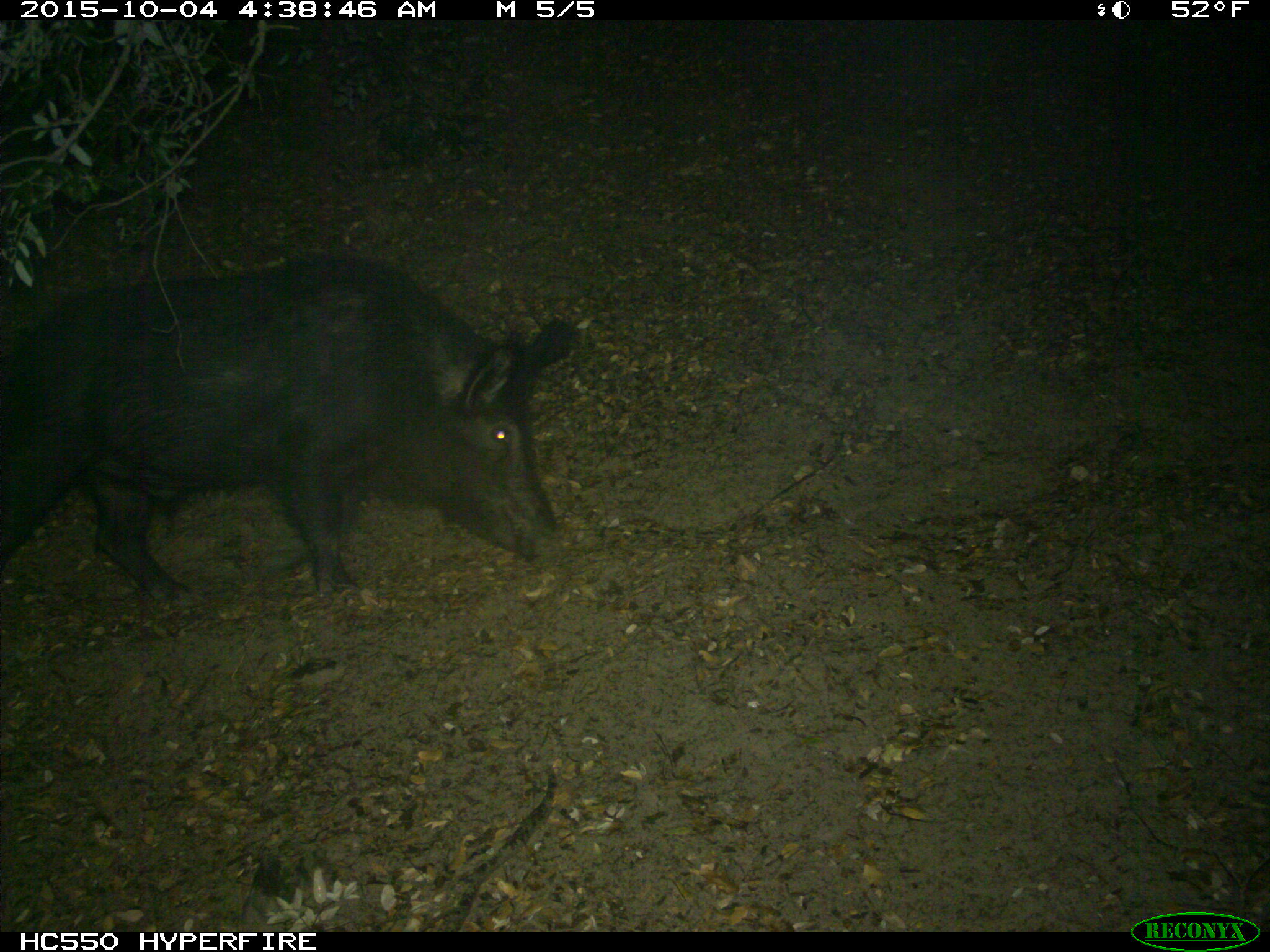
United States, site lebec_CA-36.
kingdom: Animalia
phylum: Chordata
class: Mammalia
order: Artiodactyla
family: Suidae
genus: Sus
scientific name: Sus scrofa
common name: wild boar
Sus scrofa (wild boar).